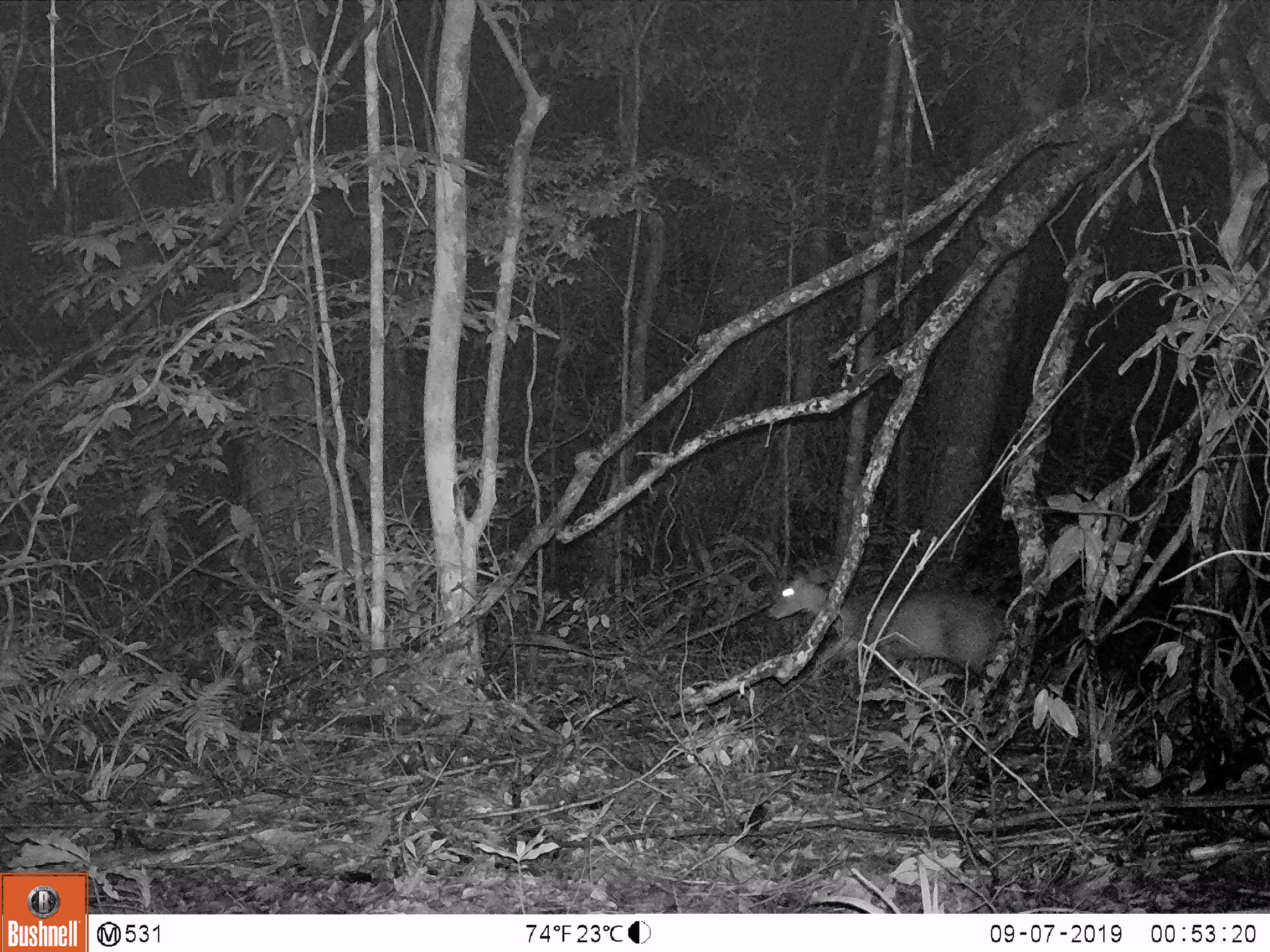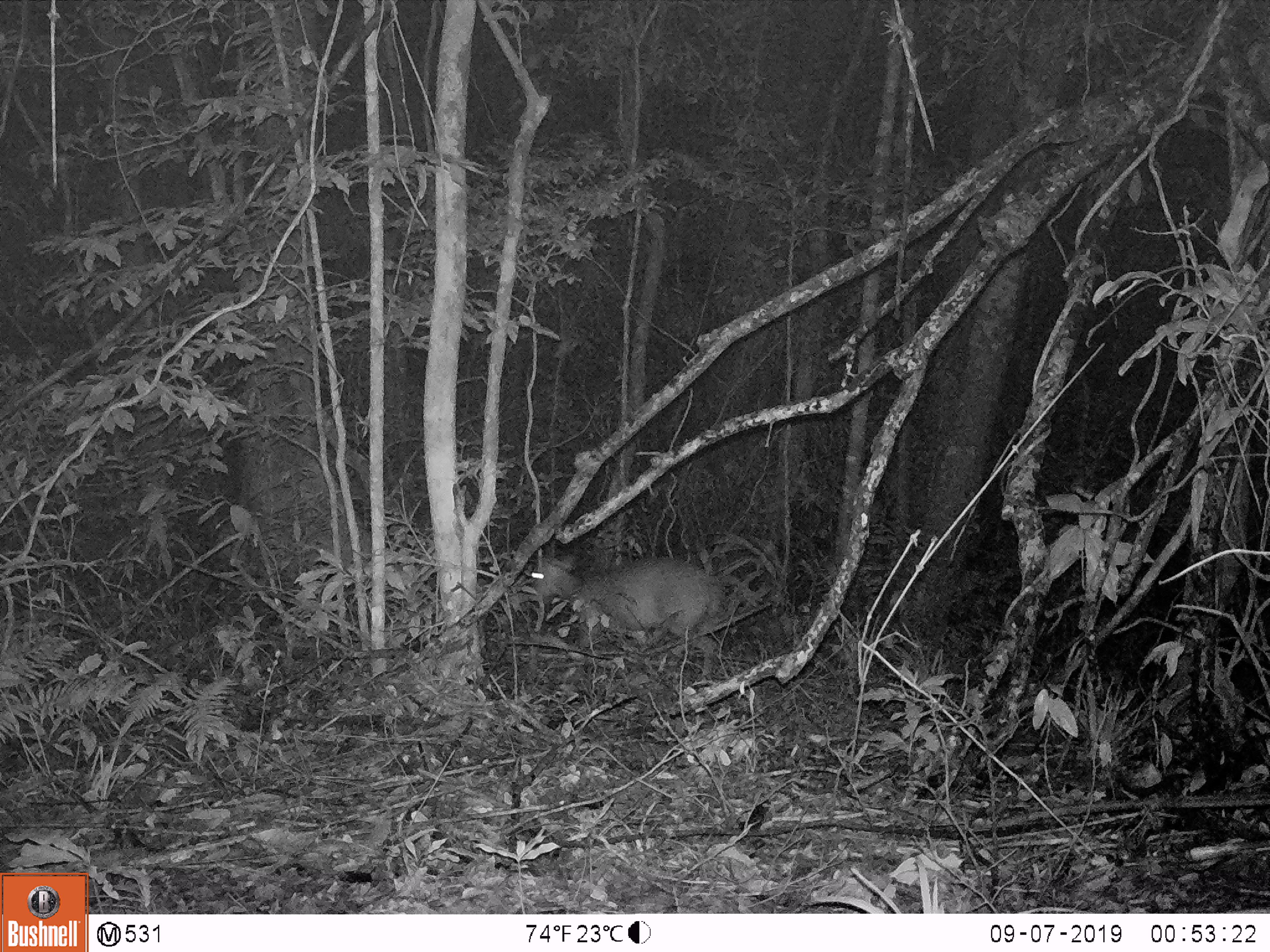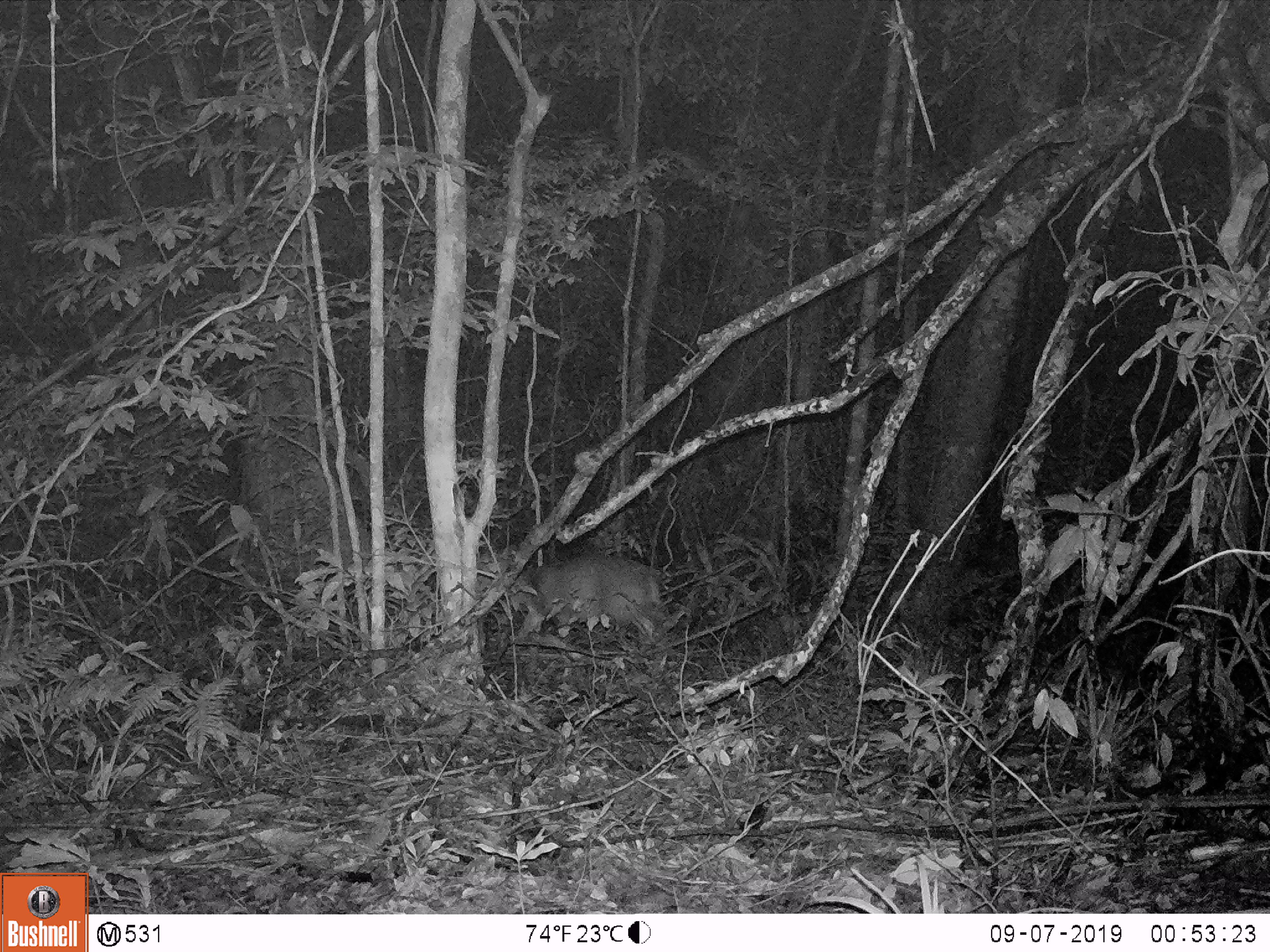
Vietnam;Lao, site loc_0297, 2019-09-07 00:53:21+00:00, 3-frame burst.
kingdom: Animalia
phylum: Chordata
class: Mammalia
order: Artiodactyla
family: Cervidae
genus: Muntiacus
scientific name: Muntiacus rooseveltorum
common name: roosevelt's muntjac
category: roosevelts muntjac group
Roosevelts muntjac group (roosevelt's muntjac) (Muntiacus rooseveltorum). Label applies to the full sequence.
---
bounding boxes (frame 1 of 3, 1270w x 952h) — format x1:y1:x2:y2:
roosevelts muntjac group: 765:565:1007:687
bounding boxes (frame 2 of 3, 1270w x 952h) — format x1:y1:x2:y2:
roosevelts muntjac group: 530:555:723:685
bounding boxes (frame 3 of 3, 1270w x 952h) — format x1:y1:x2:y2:
roosevelts muntjac group: 477:545:666:640